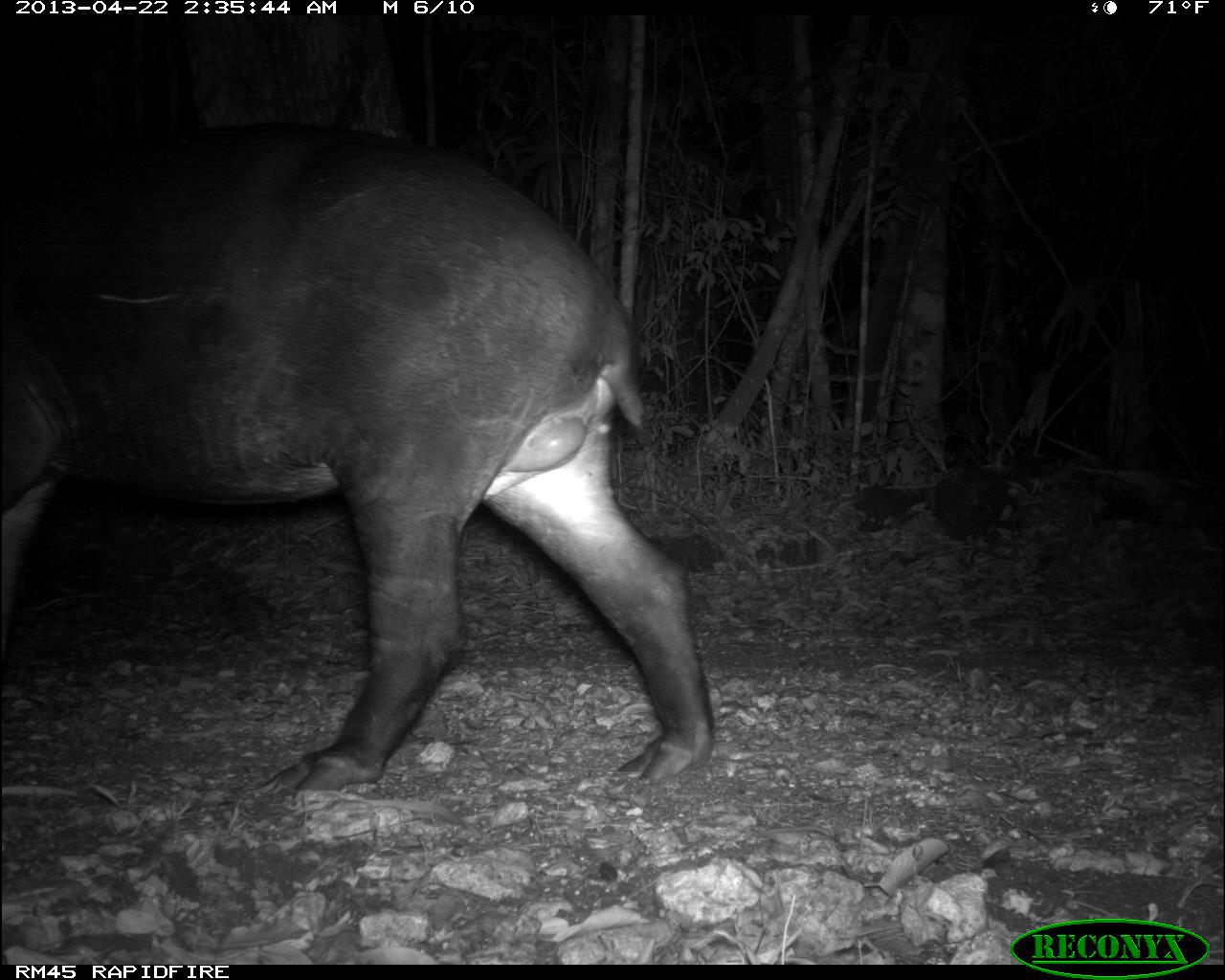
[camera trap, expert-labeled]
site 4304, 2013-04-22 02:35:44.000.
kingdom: Animalia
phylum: Chordata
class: Mammalia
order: Perissodactyla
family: Tapiridae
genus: Tapirus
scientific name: Tapirus bairdii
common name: baird's tapir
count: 1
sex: male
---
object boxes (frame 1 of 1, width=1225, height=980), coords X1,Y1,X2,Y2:
tapirus bairdii: 0,120,716,793